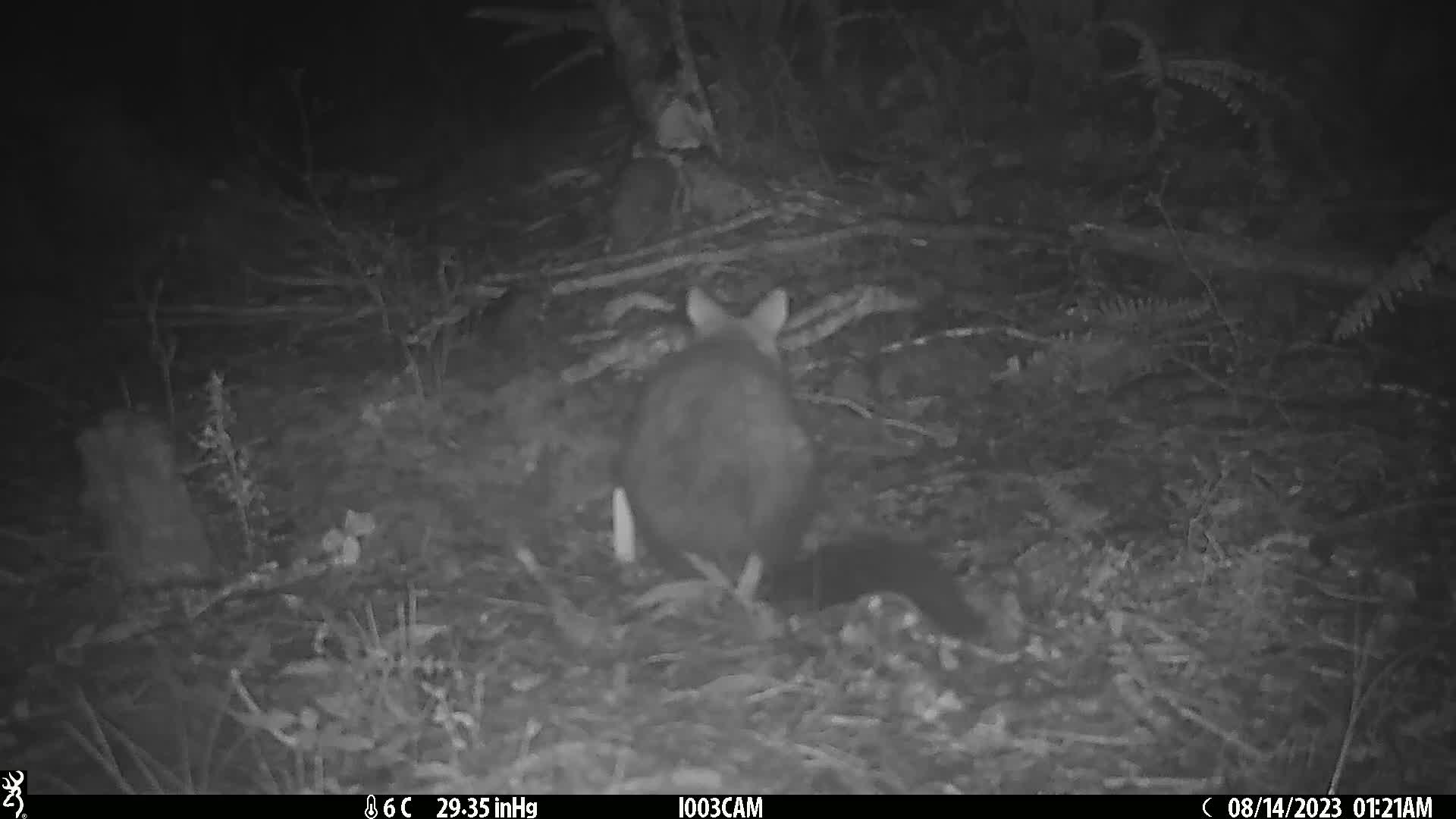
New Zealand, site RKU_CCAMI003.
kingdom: Animalia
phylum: Chordata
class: Mammalia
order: Diprotodontia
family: Phalangeridae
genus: Trichosurus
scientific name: Trichosurus vulpecula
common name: common brushtail possum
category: possum